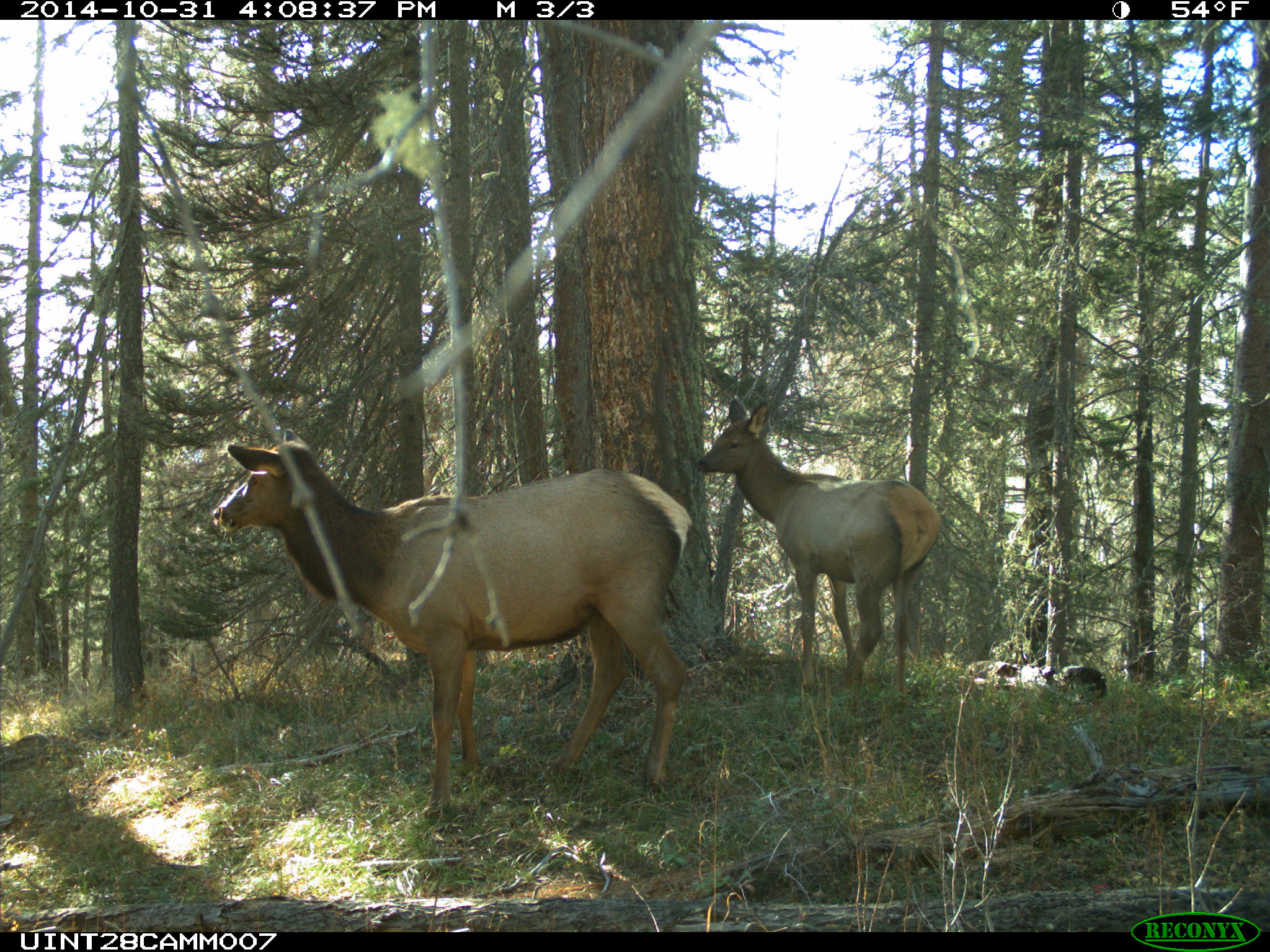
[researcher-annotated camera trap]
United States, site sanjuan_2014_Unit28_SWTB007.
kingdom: Animalia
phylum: Chordata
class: Mammalia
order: Artiodactyla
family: Cervidae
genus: Cervus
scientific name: Cervus elaphus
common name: red deer